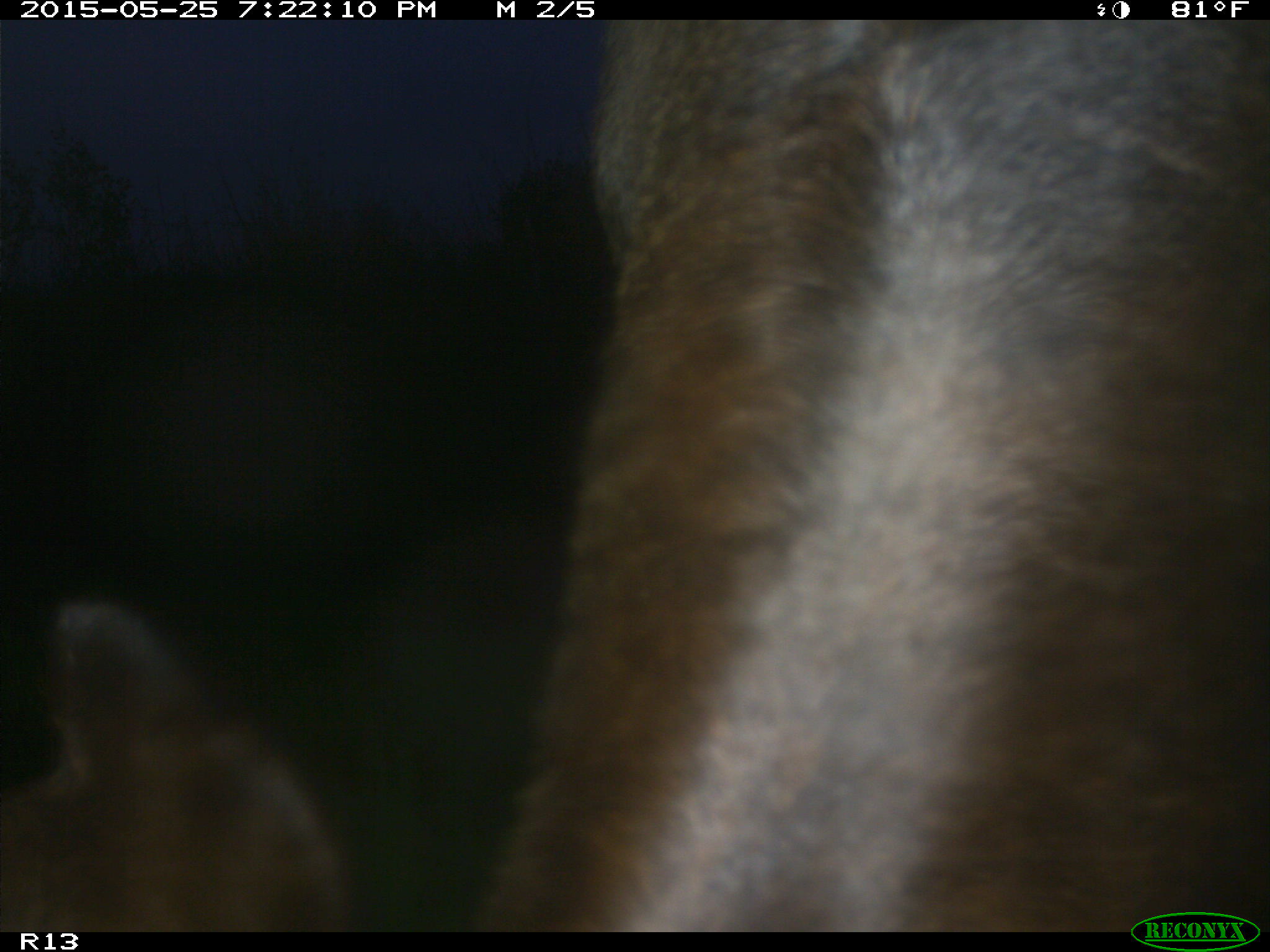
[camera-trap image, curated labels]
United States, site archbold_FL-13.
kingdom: Animalia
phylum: Chordata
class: Mammalia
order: Artiodactyla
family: Bovidae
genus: Bos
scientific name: Bos taurus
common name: domestic cow